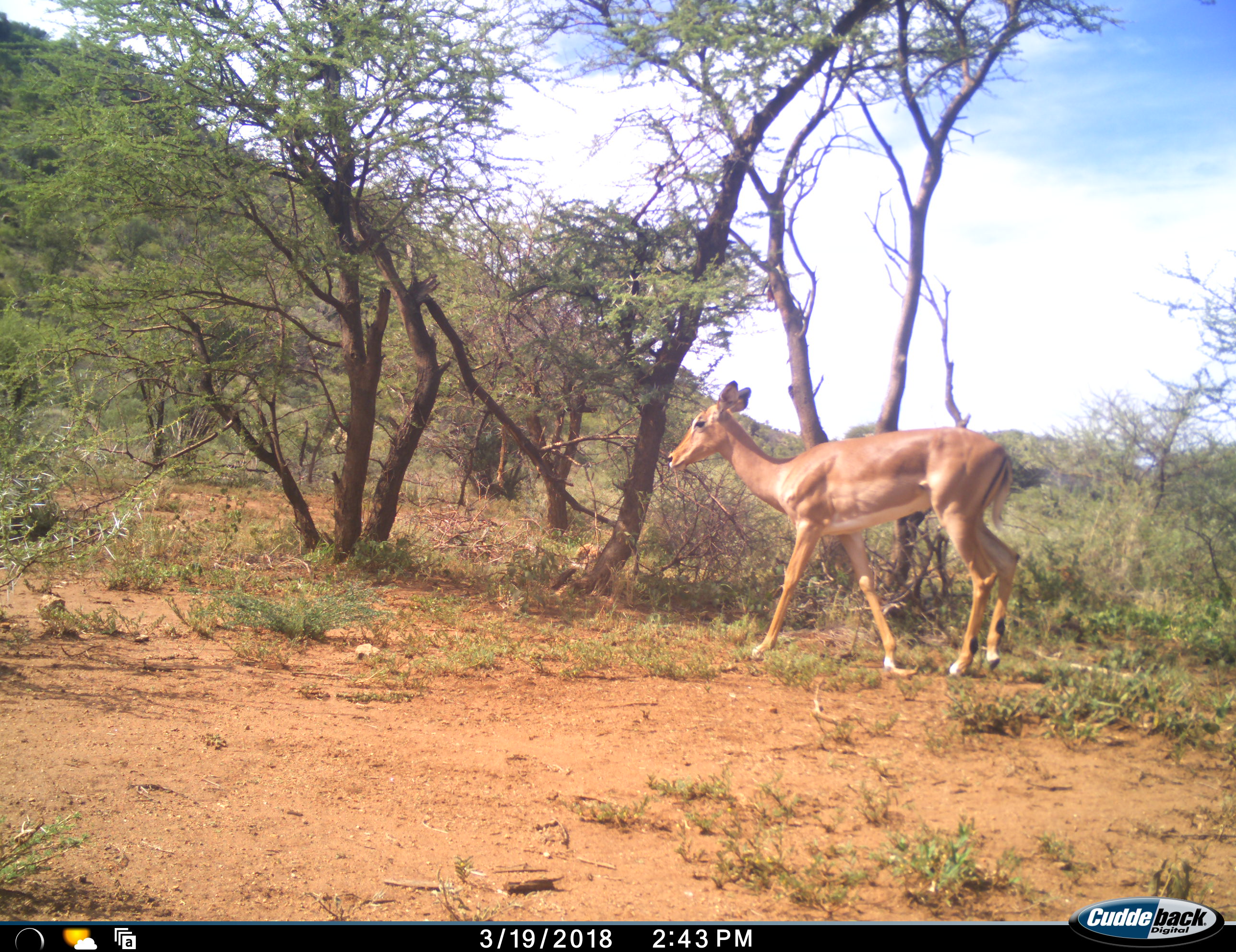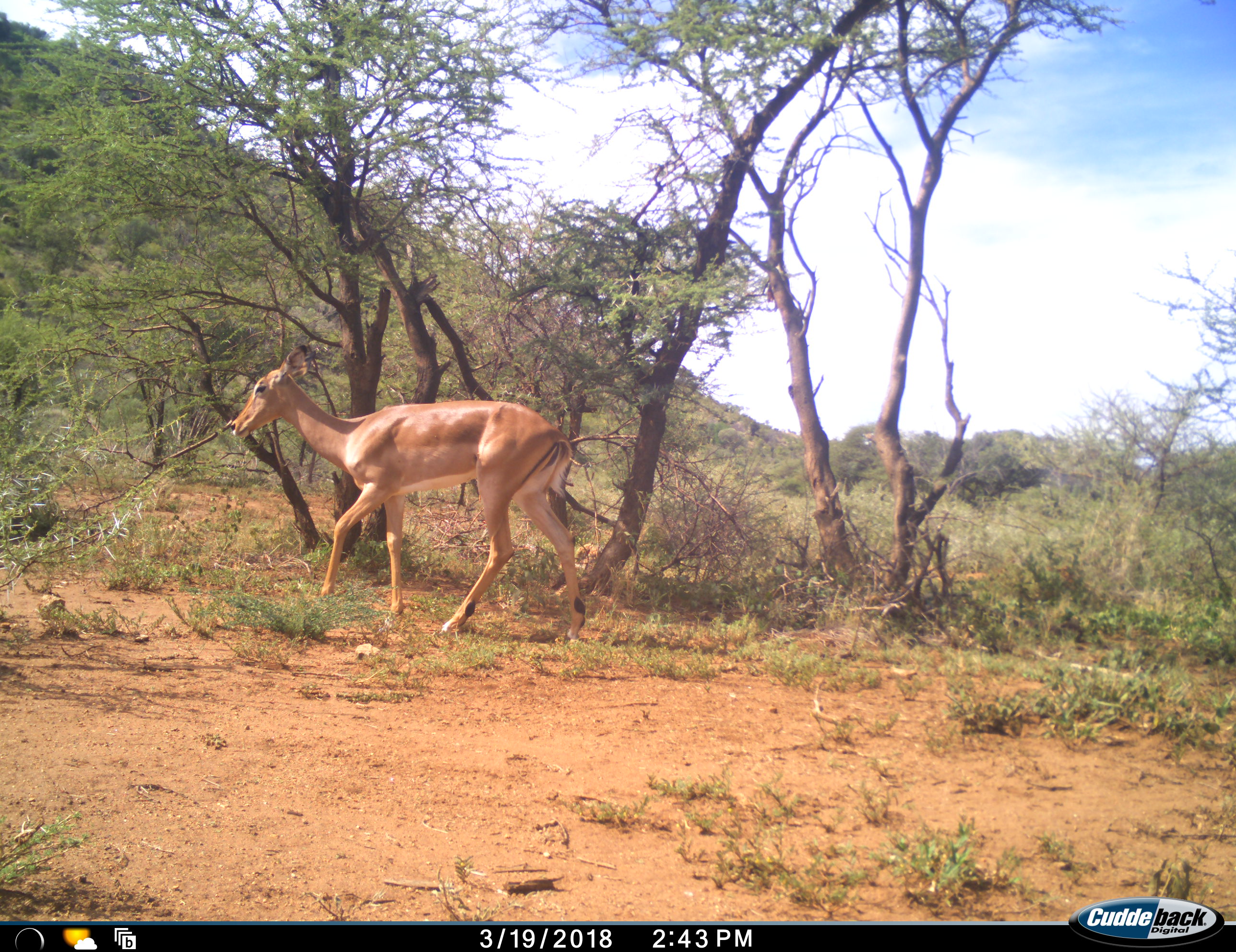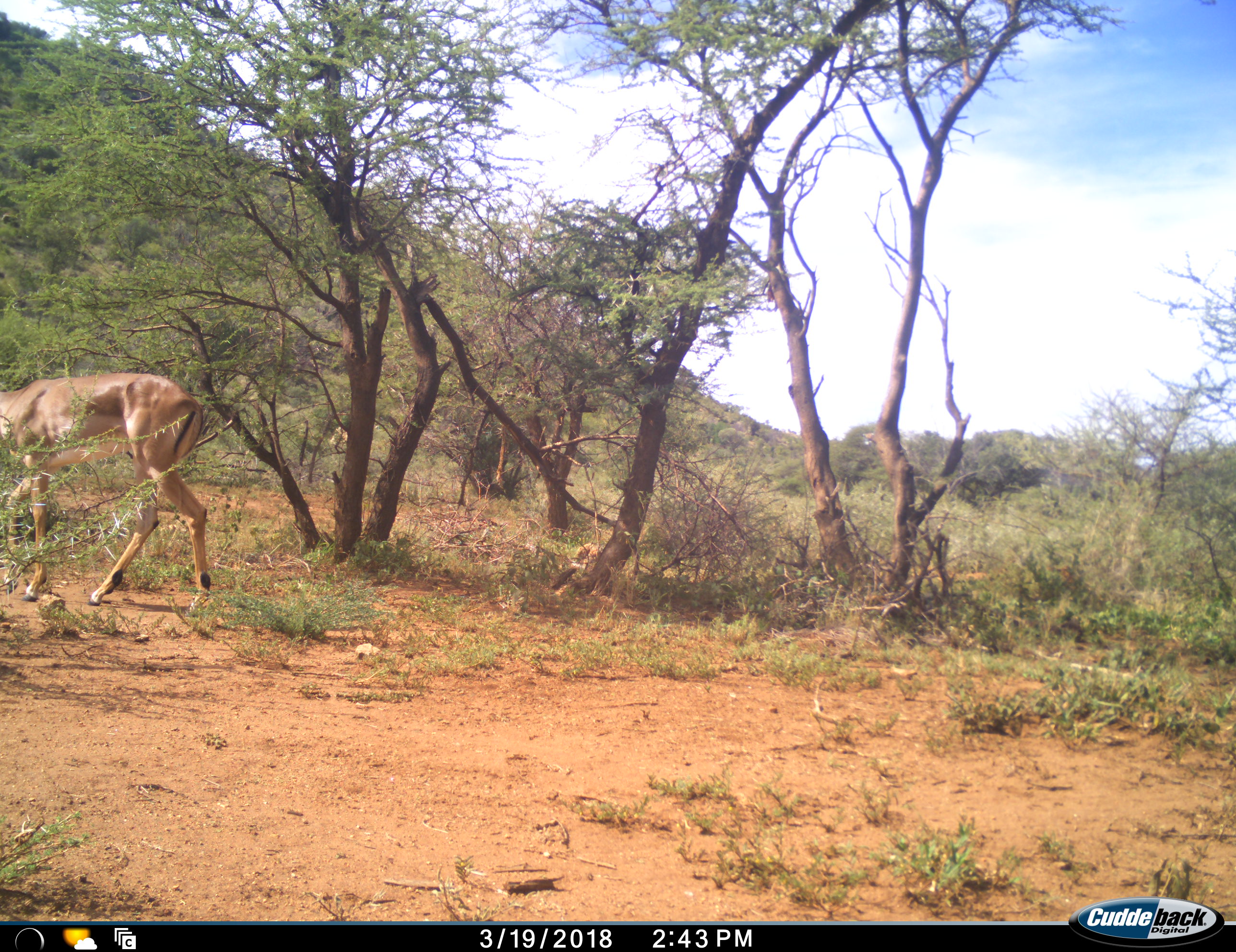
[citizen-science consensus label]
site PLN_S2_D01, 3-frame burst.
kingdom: Animalia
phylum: Chordata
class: Mammalia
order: Artiodactyla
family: Bovidae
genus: Aepyceros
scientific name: Aepyceros melampus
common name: impala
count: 1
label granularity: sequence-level